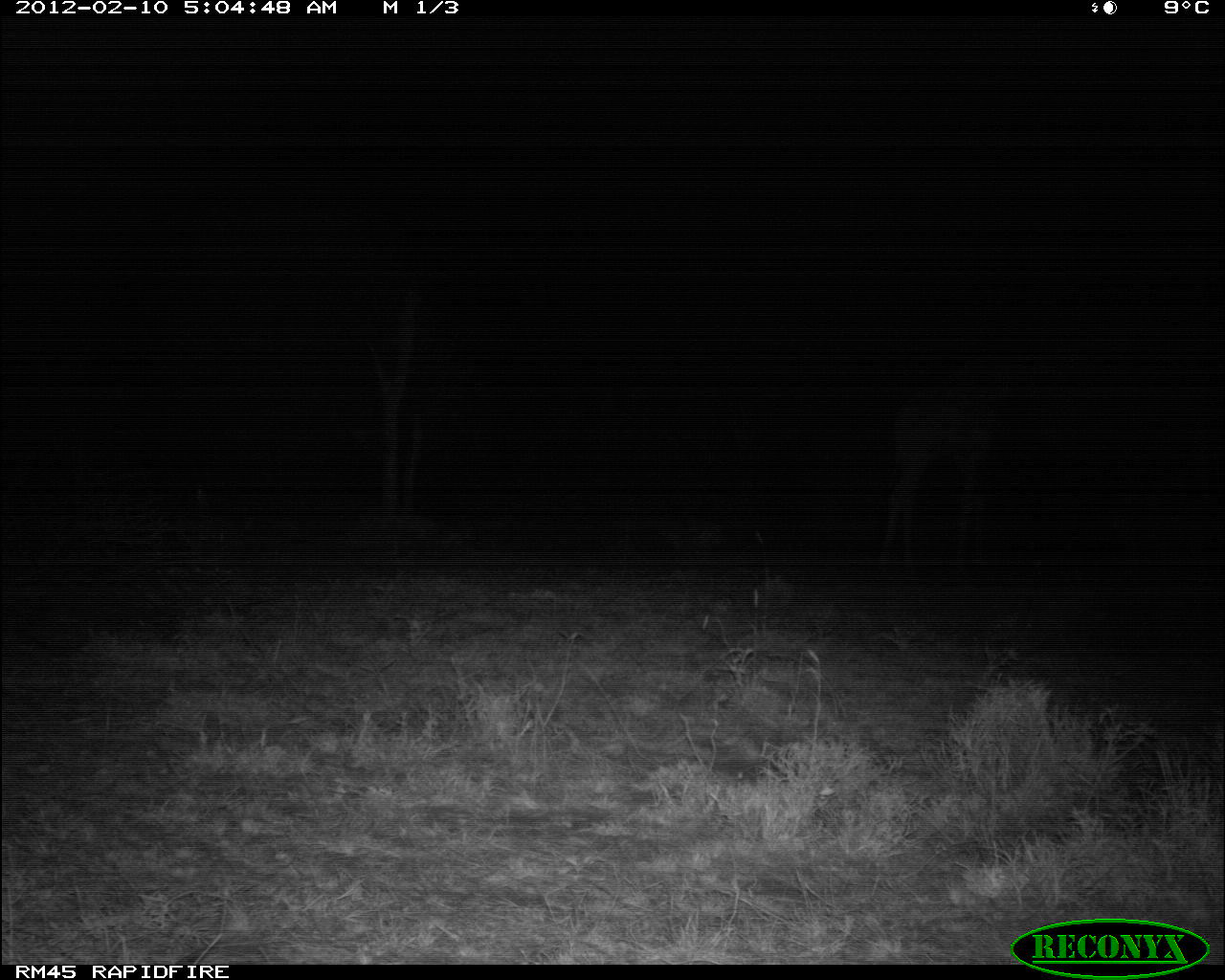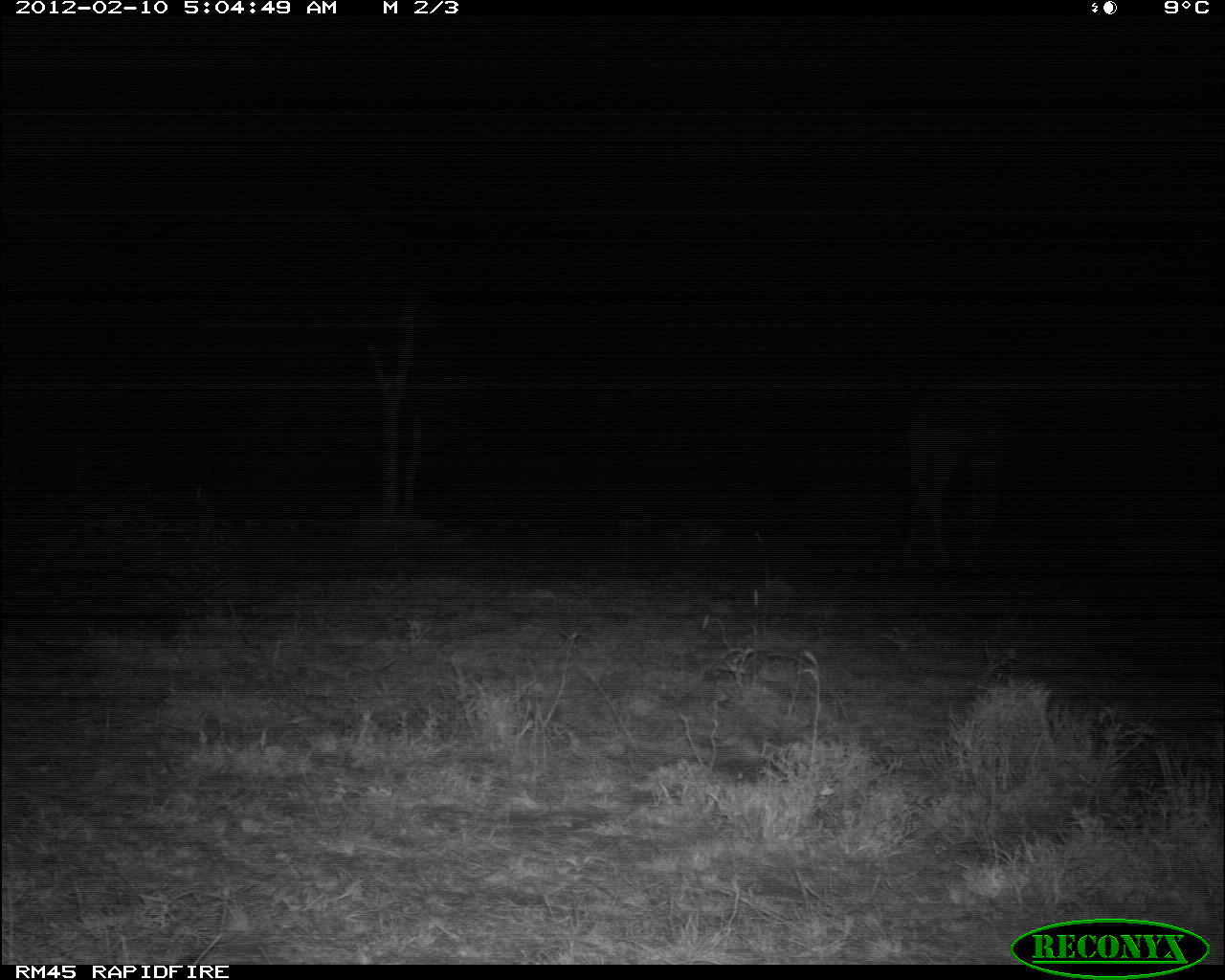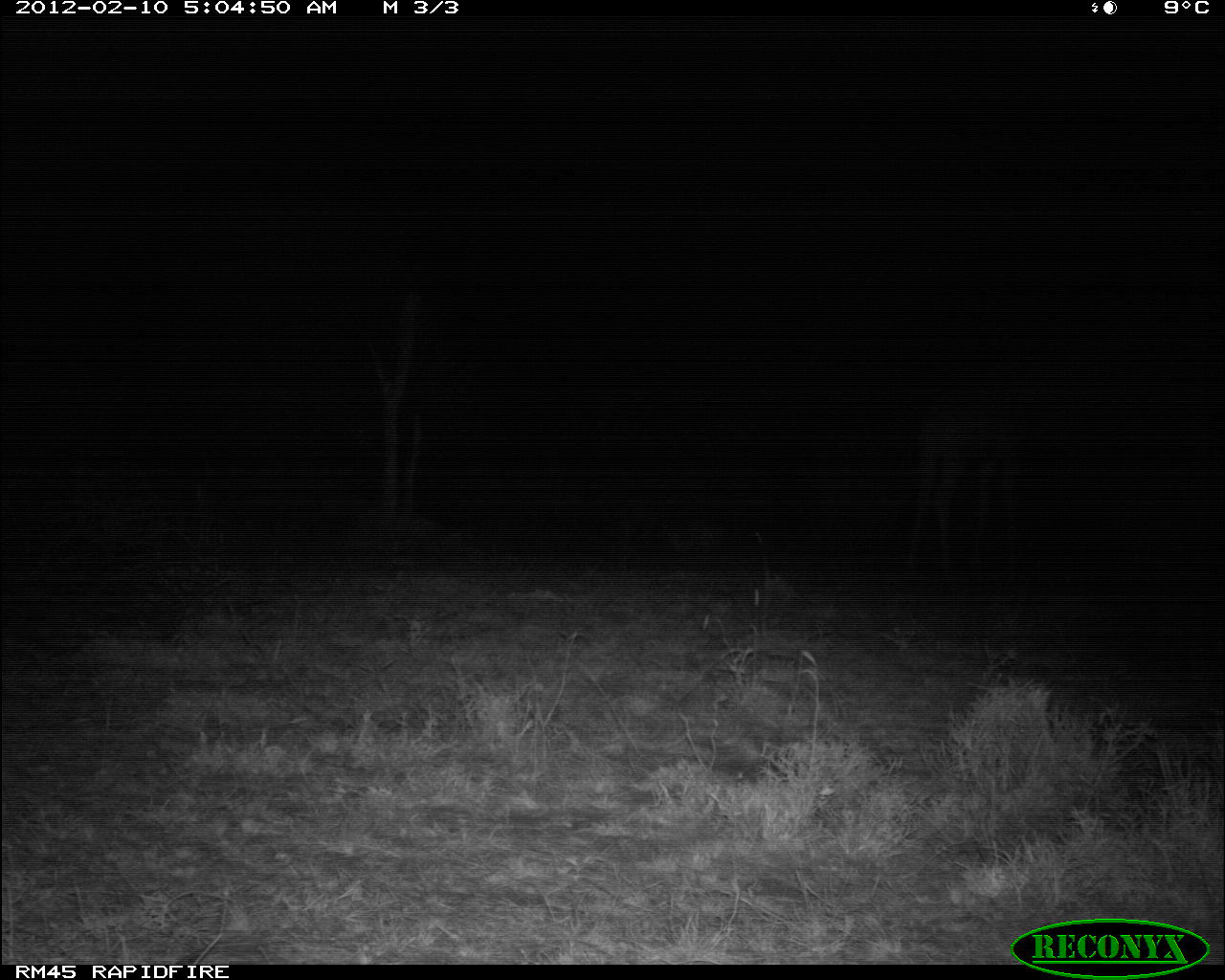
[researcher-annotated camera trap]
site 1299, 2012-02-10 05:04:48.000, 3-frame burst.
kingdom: Animalia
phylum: Chordata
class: Mammalia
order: Artiodactyla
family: Giraffidae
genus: Giraffa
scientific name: Giraffa camelopardalis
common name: giraffe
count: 1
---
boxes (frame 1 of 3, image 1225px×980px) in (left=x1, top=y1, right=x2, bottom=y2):
giraffa camelopardalis: (left=873, top=355, right=1027, bottom=584)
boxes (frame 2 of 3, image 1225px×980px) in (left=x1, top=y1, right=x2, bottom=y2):
giraffa camelopardalis: (left=899, top=369, right=1012, bottom=577)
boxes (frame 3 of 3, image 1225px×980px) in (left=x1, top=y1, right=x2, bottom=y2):
giraffa camelopardalis: (left=902, top=334, right=1053, bottom=578)